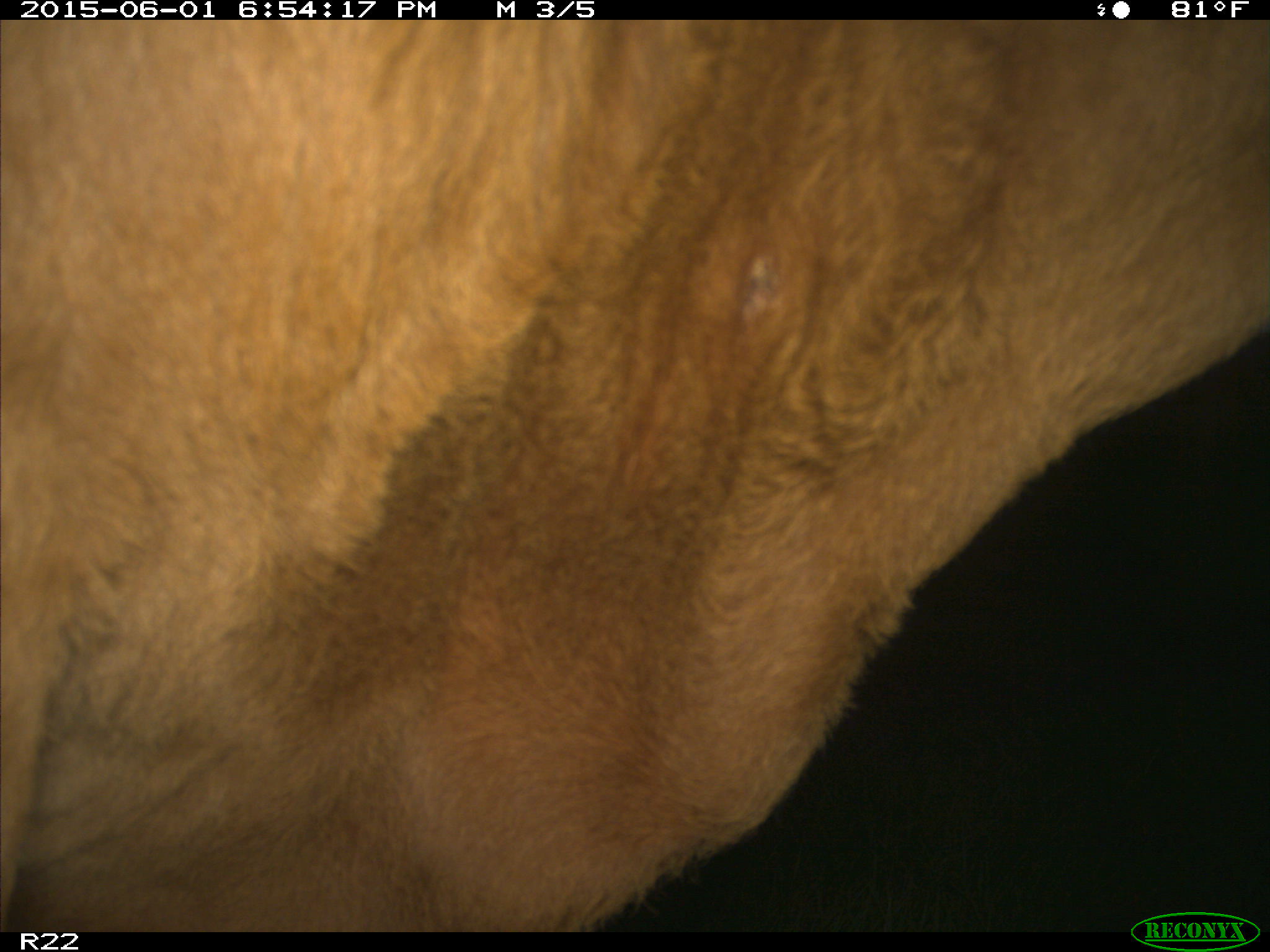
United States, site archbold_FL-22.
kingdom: Animalia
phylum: Chordata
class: Mammalia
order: Artiodactyla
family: Bovidae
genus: Bos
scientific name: Bos taurus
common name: domestic cow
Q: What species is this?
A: Bos taurus (domestic cow).